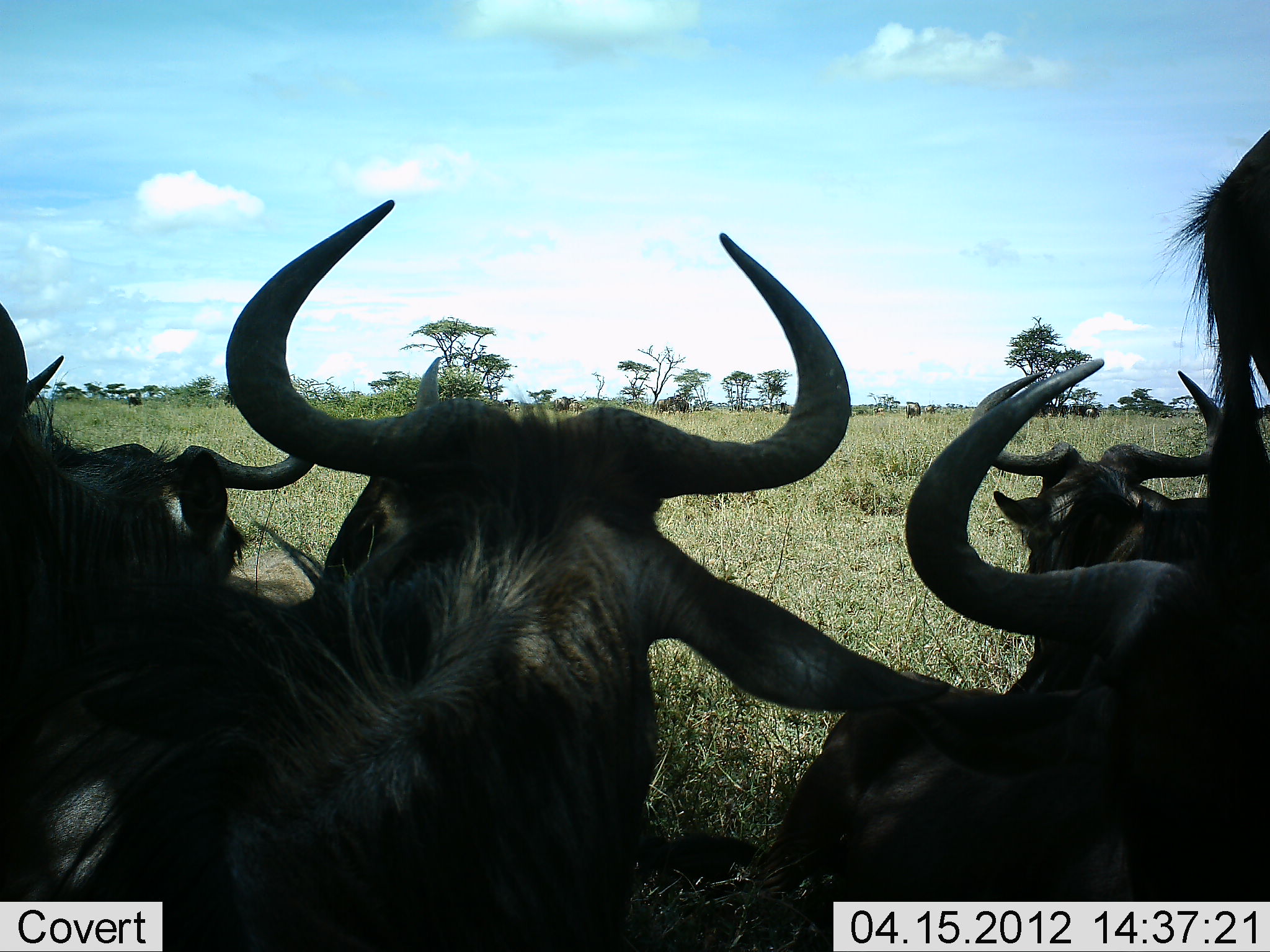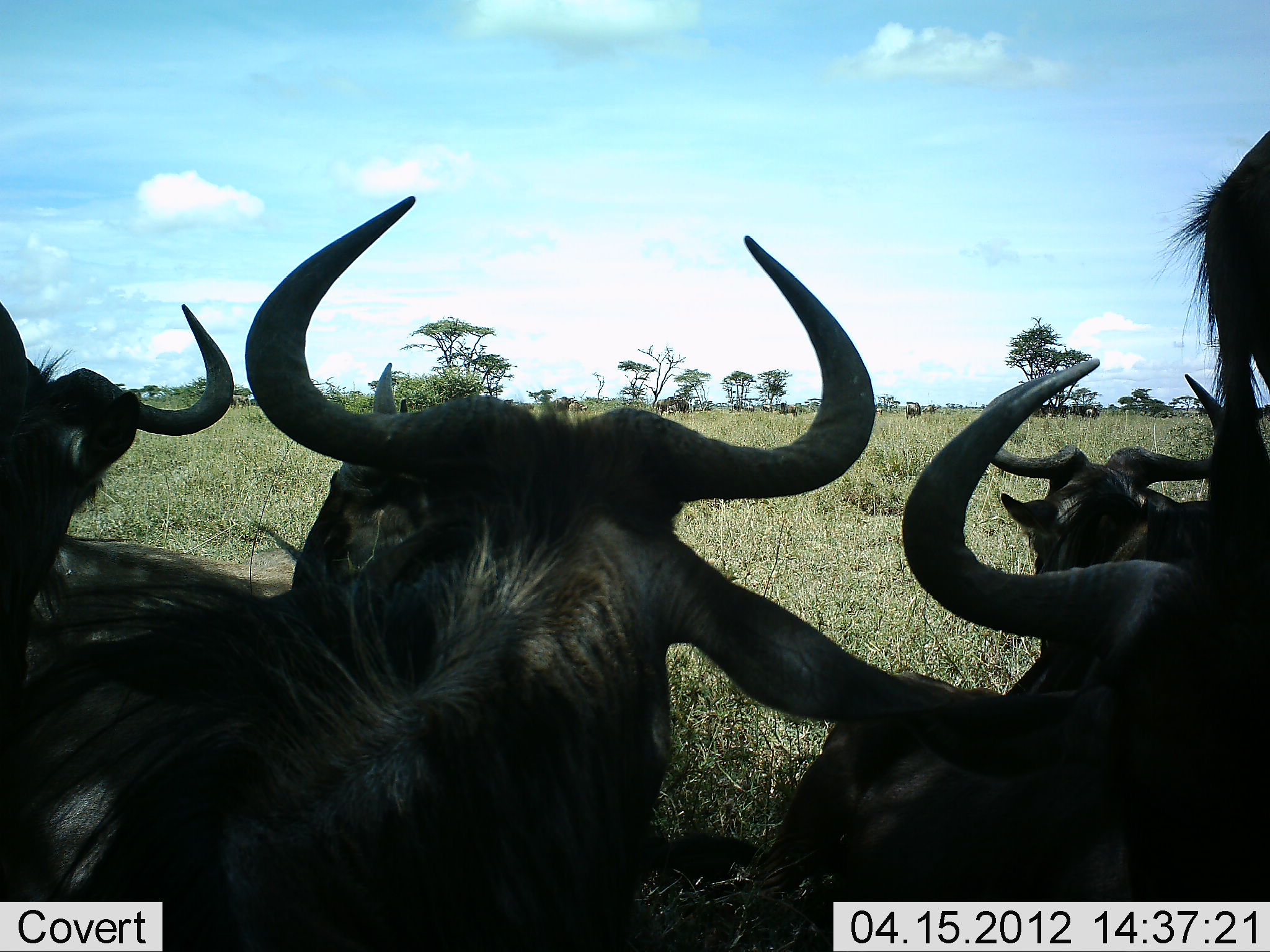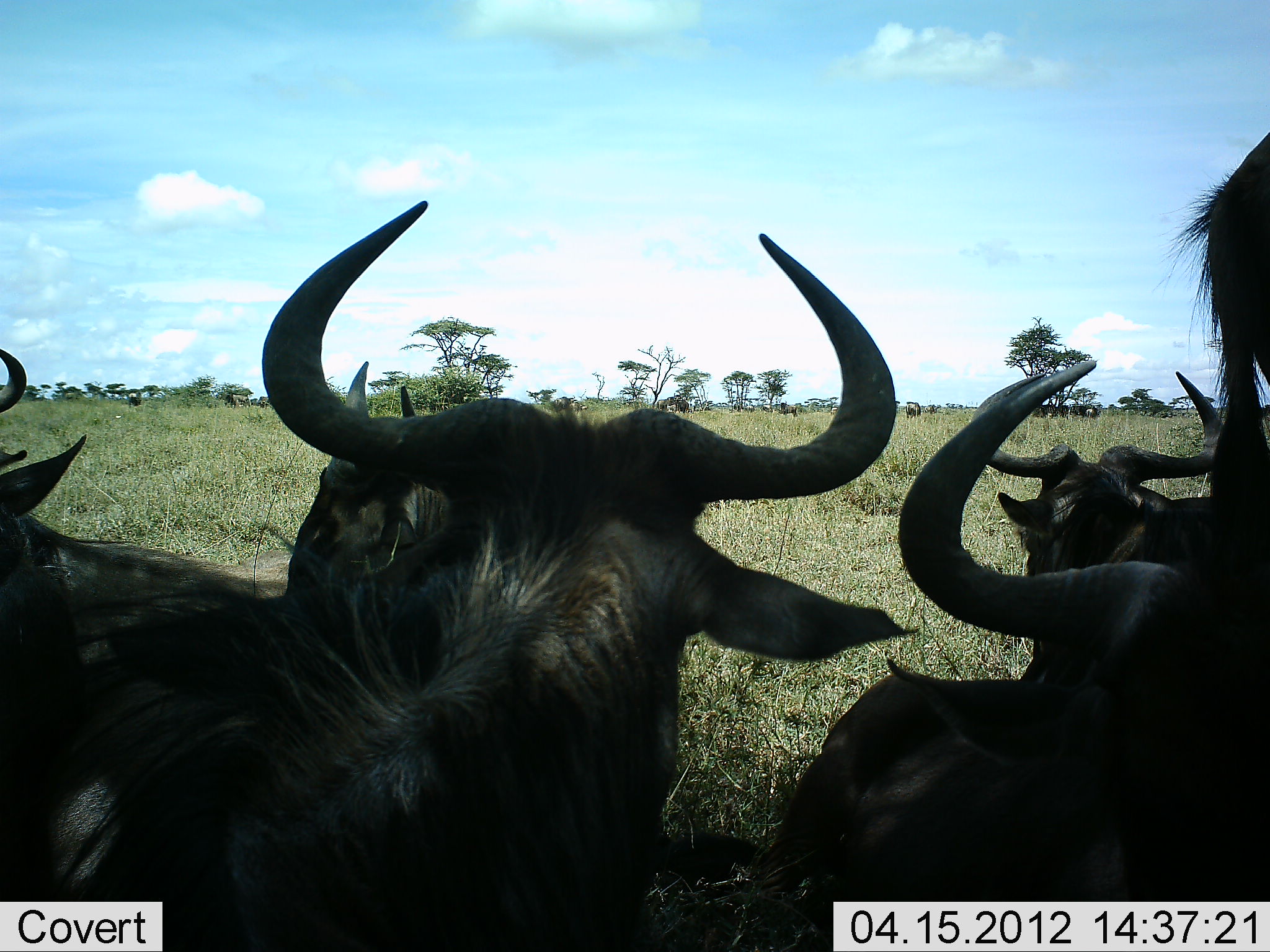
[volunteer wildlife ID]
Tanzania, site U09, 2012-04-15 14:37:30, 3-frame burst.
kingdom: Animalia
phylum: Chordata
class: Mammalia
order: Artiodactyla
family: Bovidae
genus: Connochaetes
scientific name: Connochaetes taurinus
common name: blue wildebeest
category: wildebeest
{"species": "wildebeest (blue wildebeest) (Connochaetes taurinus)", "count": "6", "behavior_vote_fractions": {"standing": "73%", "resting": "73%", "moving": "10%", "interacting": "3%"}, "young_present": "0%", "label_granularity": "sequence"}